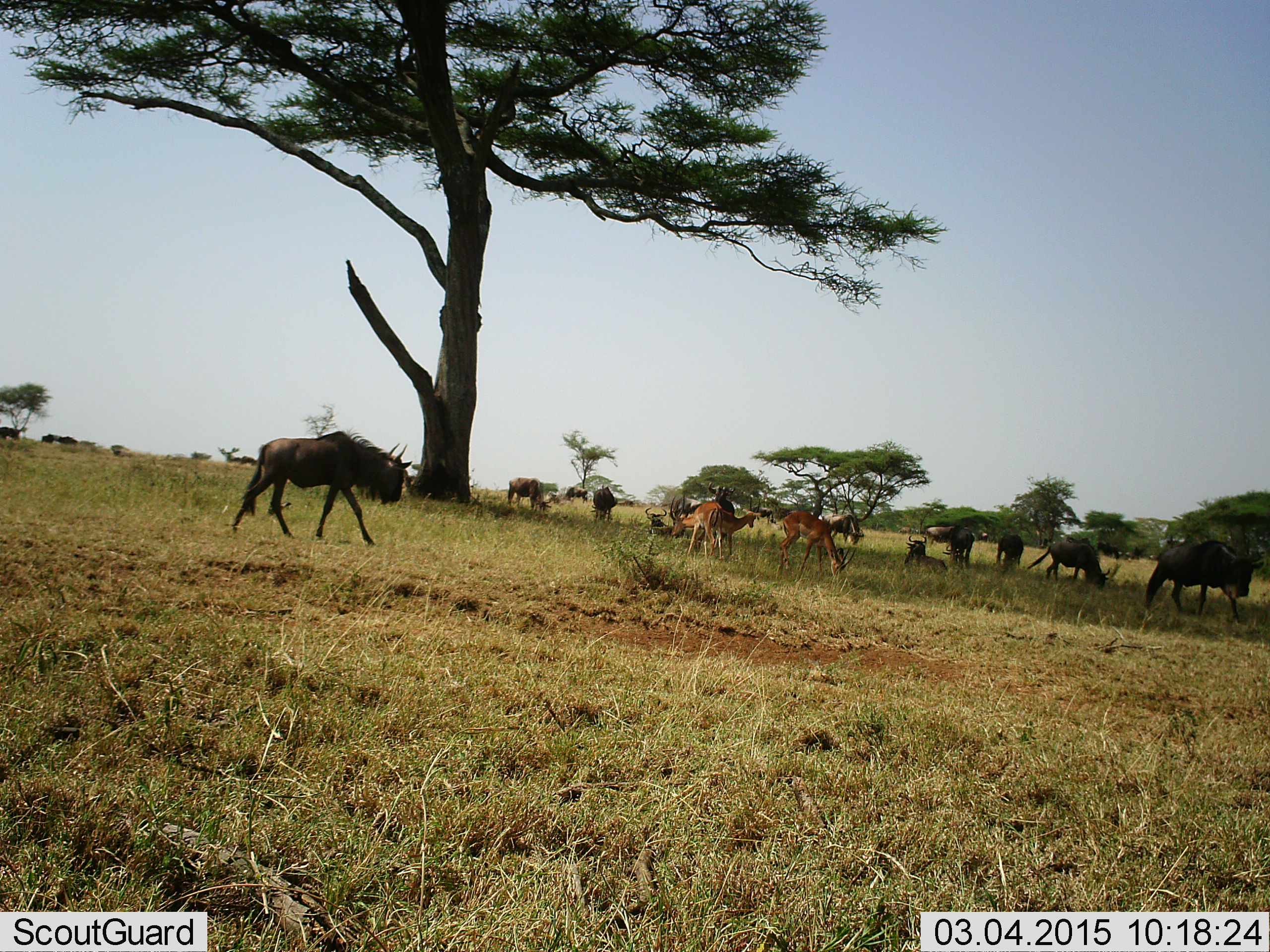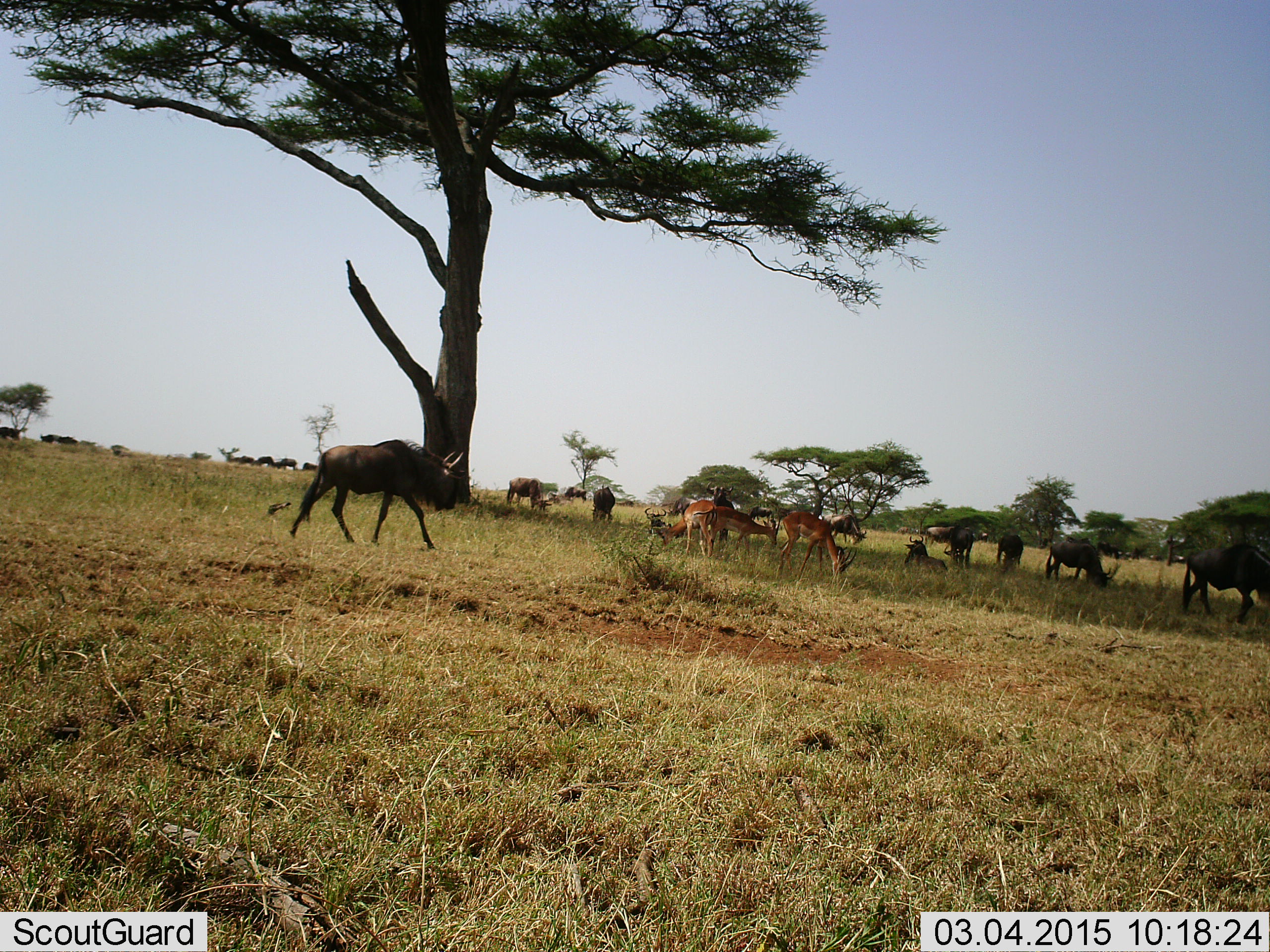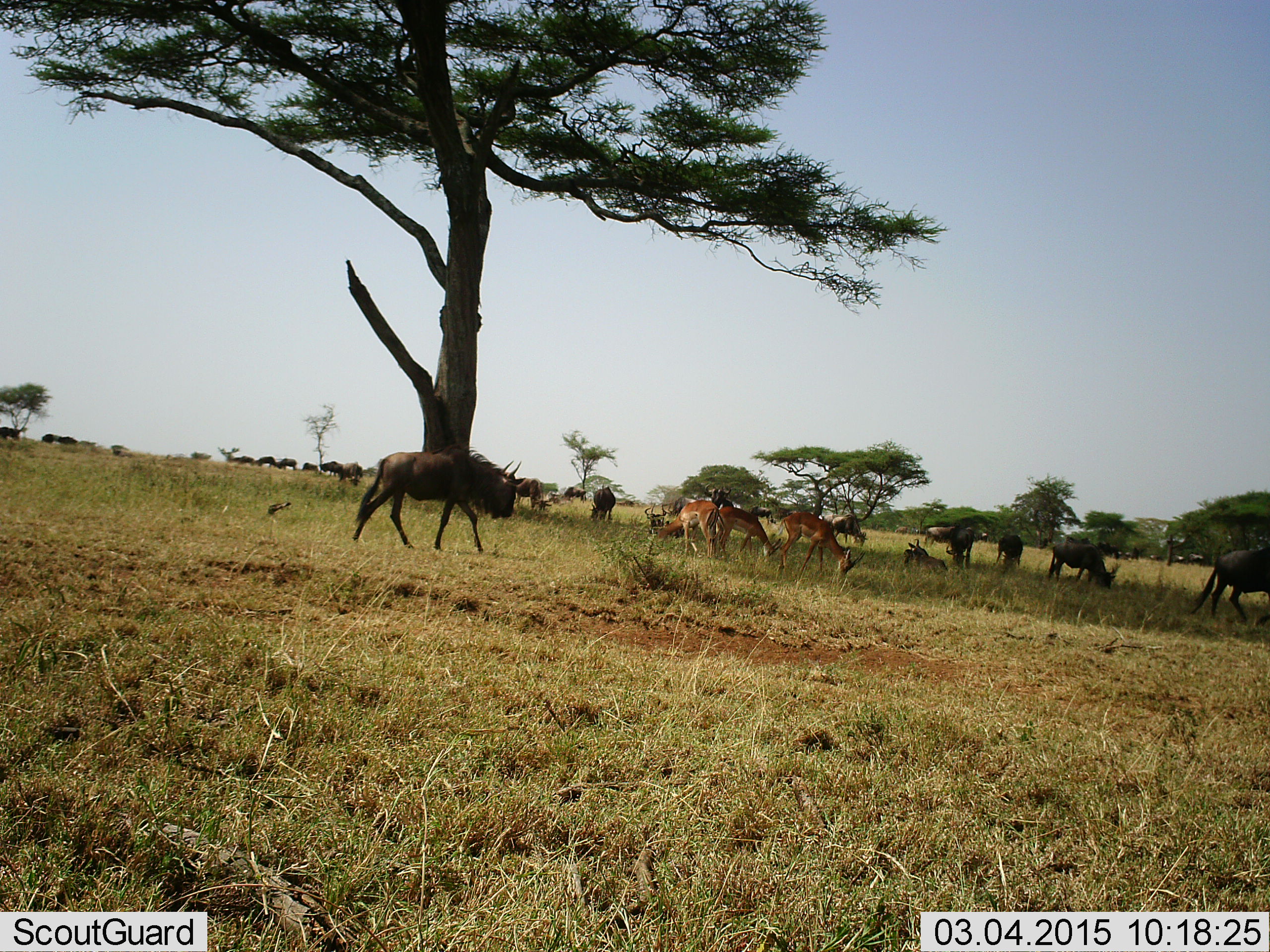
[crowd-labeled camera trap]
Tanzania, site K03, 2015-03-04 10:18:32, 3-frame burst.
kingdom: Animalia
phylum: Chordata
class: Mammalia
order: Artiodactyla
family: Bovidae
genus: Aepyceros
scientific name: Aepyceros melampus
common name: impala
Impala (Aepyceros melampus), count 4. Behavior (volunteer vote fractions): standing 40%, resting 0%, moving 0%, interacting 0%. Young present (vote fraction): 0%. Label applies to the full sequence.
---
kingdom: Animalia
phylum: Chordata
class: Mammalia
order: Artiodactyla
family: Bovidae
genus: Connochaetes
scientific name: Connochaetes taurinus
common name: blue wildebeest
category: wildebeest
Wildebeest (blue wildebeest) (Connochaetes taurinus), count 11-50. Behavior (volunteer vote fractions): standing 70%, resting 57%, moving 87%, interacting 4%. Young present (vote fraction): 4%. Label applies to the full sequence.